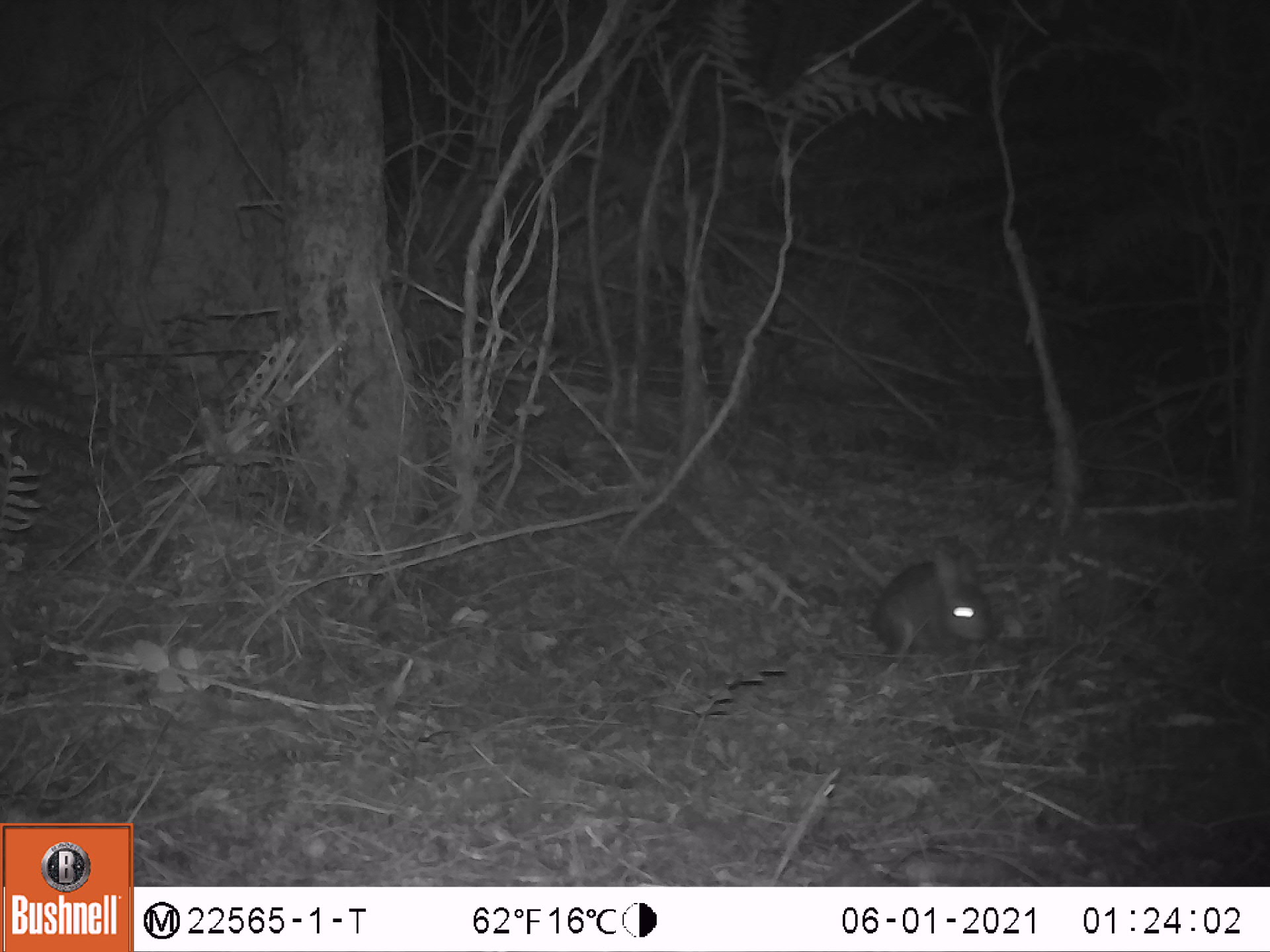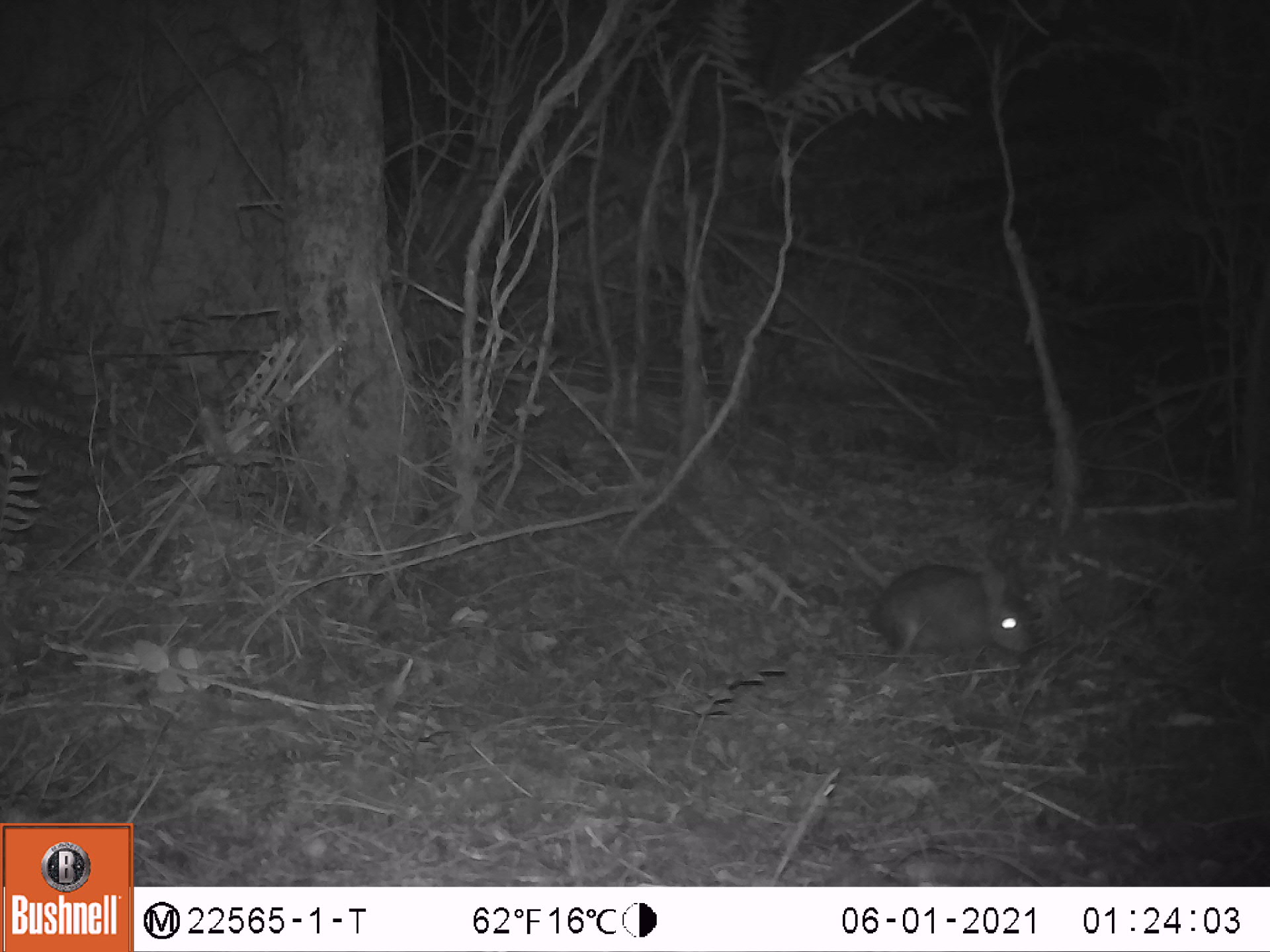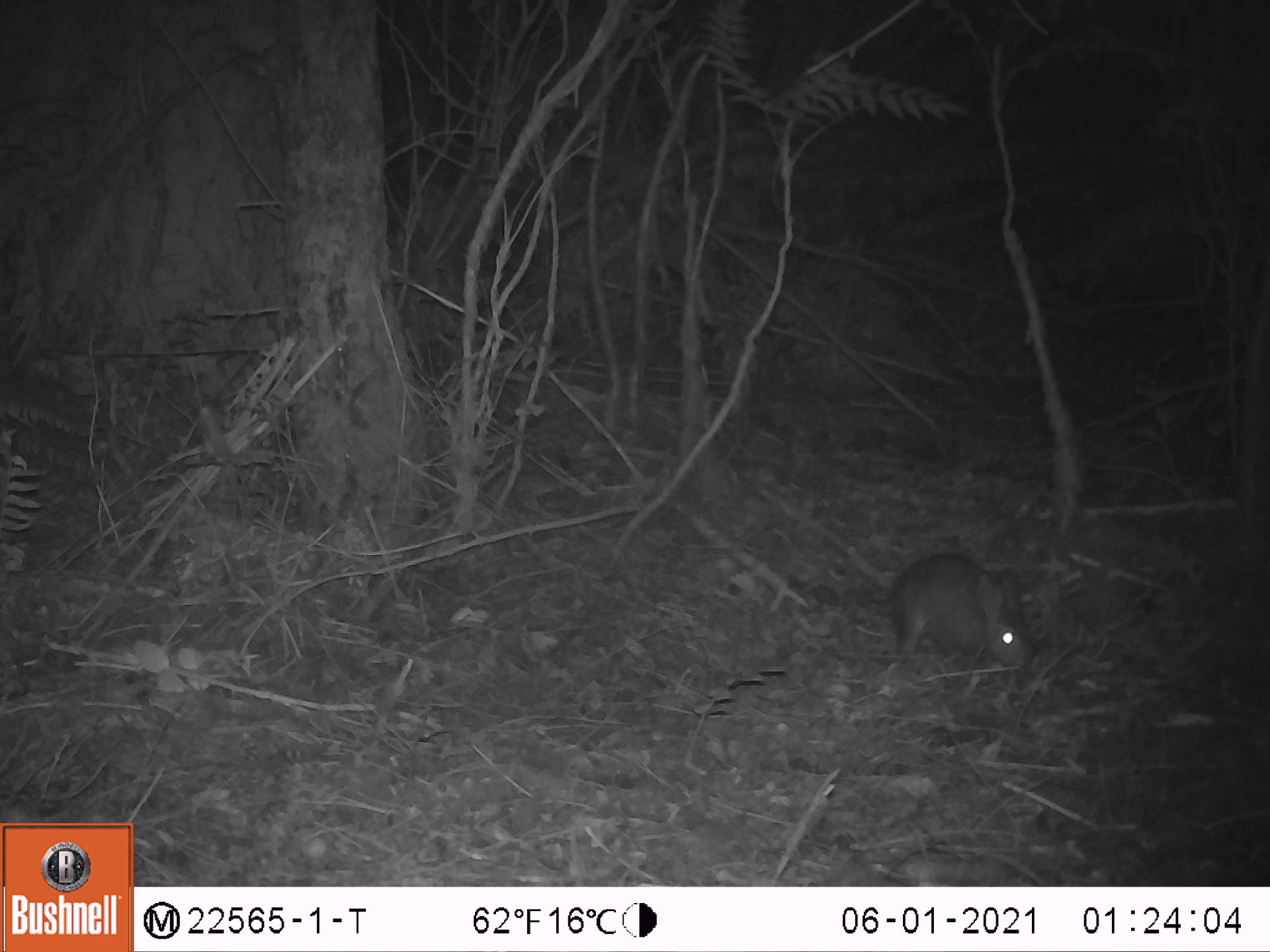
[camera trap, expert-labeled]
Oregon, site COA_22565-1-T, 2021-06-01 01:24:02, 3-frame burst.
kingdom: Animalia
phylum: Chordata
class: Mammalia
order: Lagomorpha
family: Leporidae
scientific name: Leporidae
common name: hares and rabbits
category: leporidae family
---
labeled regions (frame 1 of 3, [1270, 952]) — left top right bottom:
leporidae family: 868 544 988 659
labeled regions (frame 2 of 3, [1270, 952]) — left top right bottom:
leporidae family: 873 558 1041 659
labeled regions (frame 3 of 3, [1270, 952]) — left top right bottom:
leporidae family: 881 546 1037 680